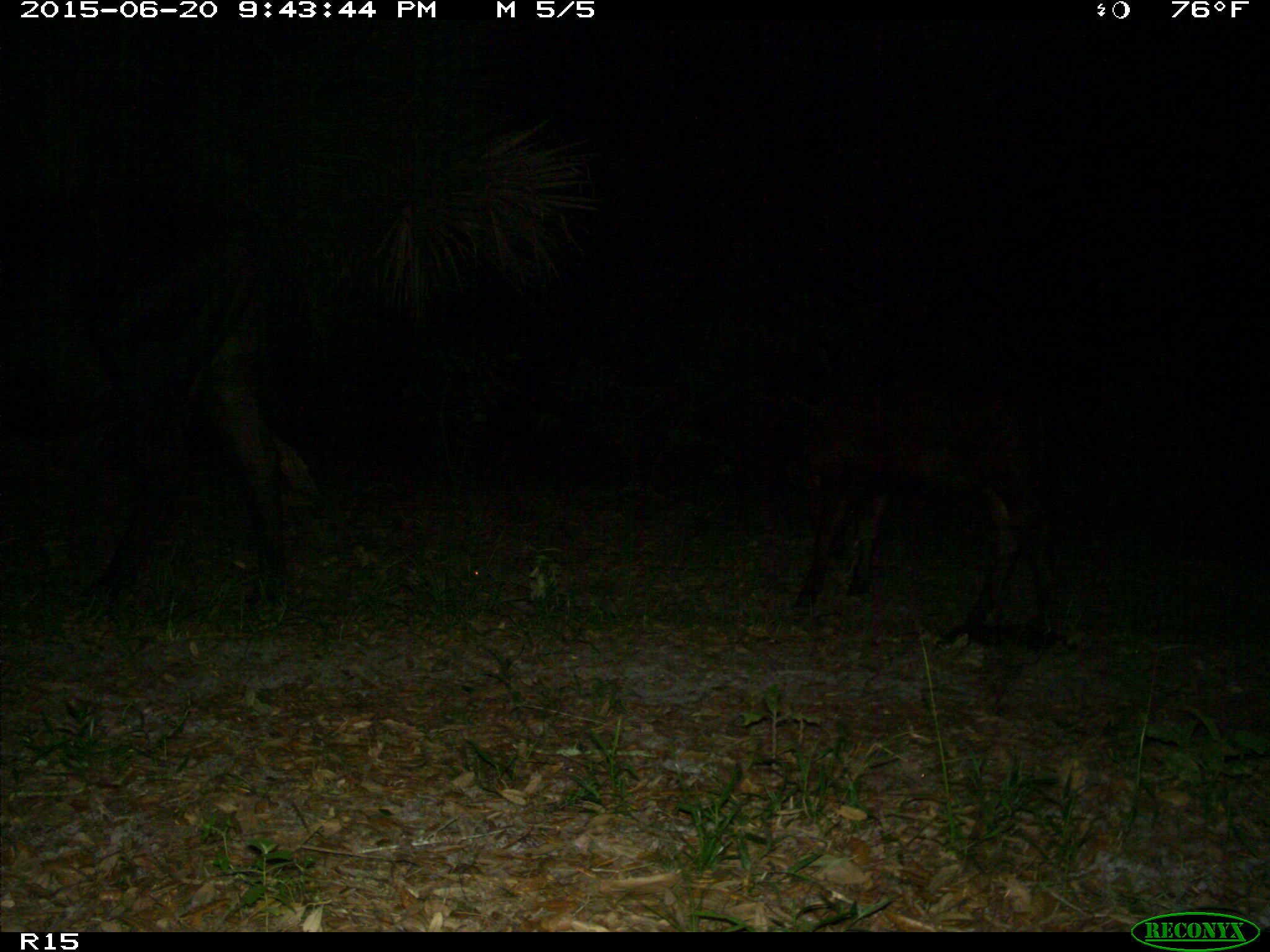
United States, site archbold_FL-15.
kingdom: Animalia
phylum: Chordata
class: Mammalia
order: Artiodactyla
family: Bovidae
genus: Bos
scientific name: Bos taurus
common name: domestic cow